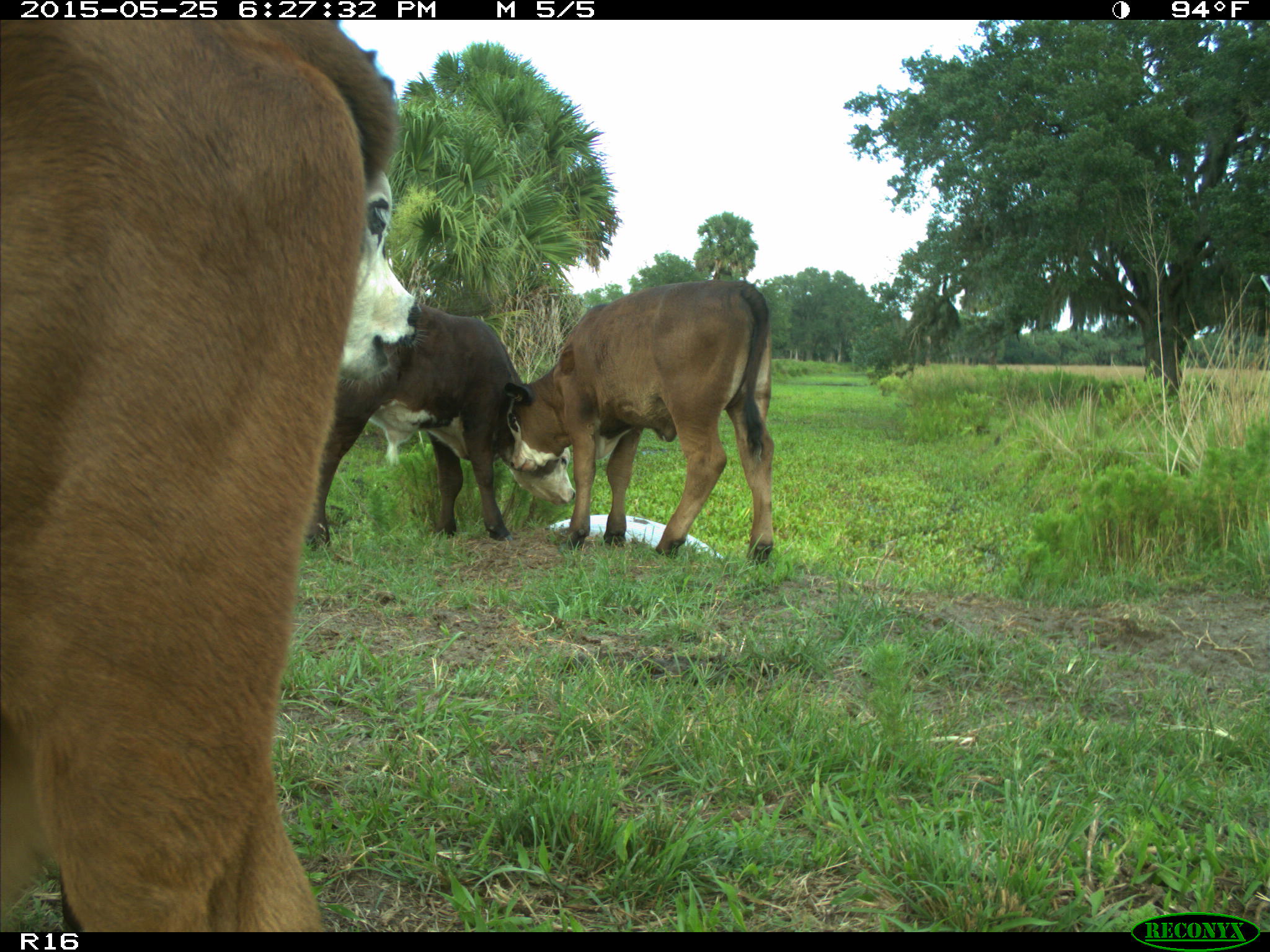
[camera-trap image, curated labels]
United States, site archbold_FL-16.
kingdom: Animalia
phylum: Chordata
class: Mammalia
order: Artiodactyla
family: Bovidae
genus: Bos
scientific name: Bos taurus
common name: domestic cow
Bos taurus (domestic cow).